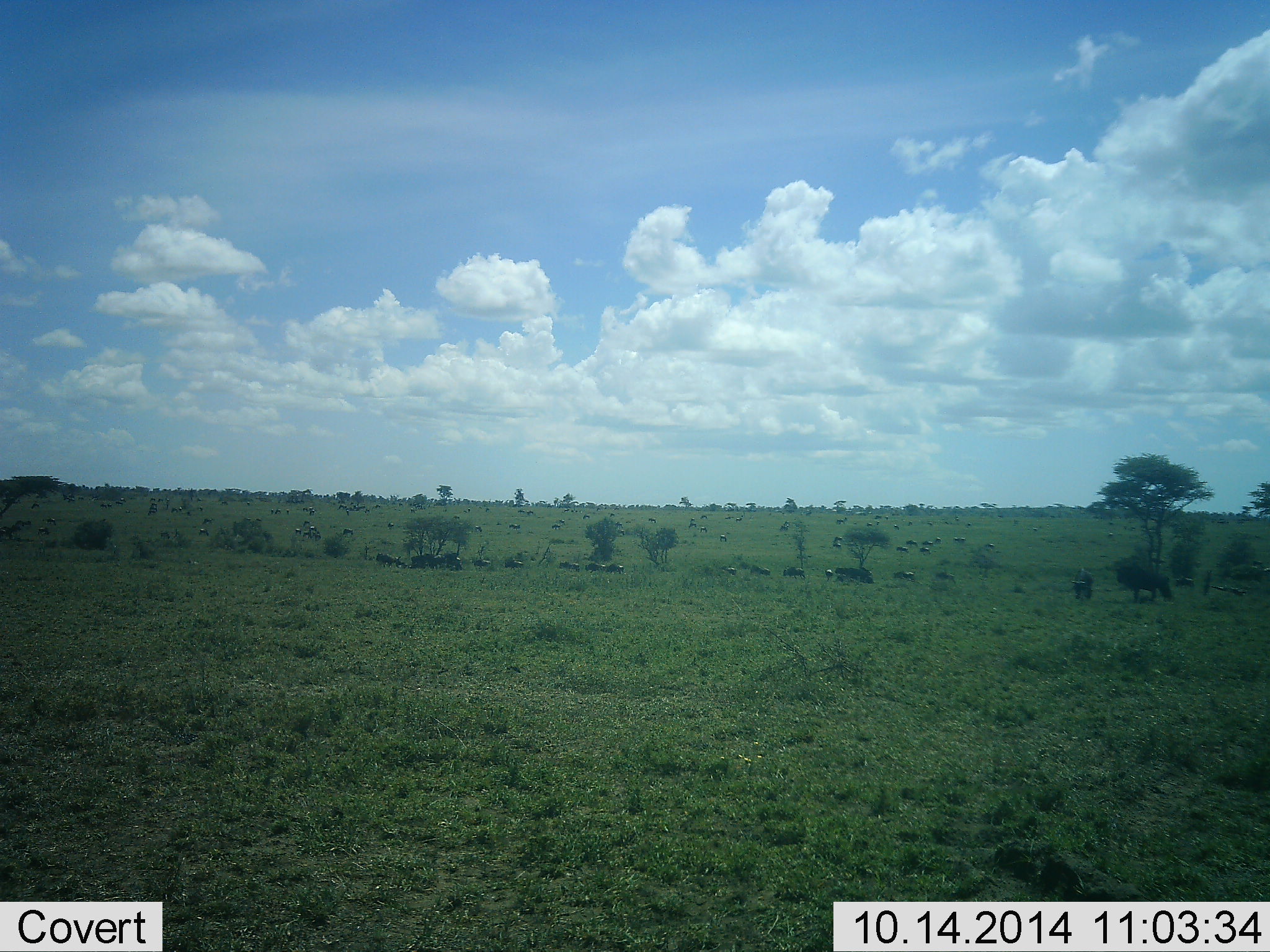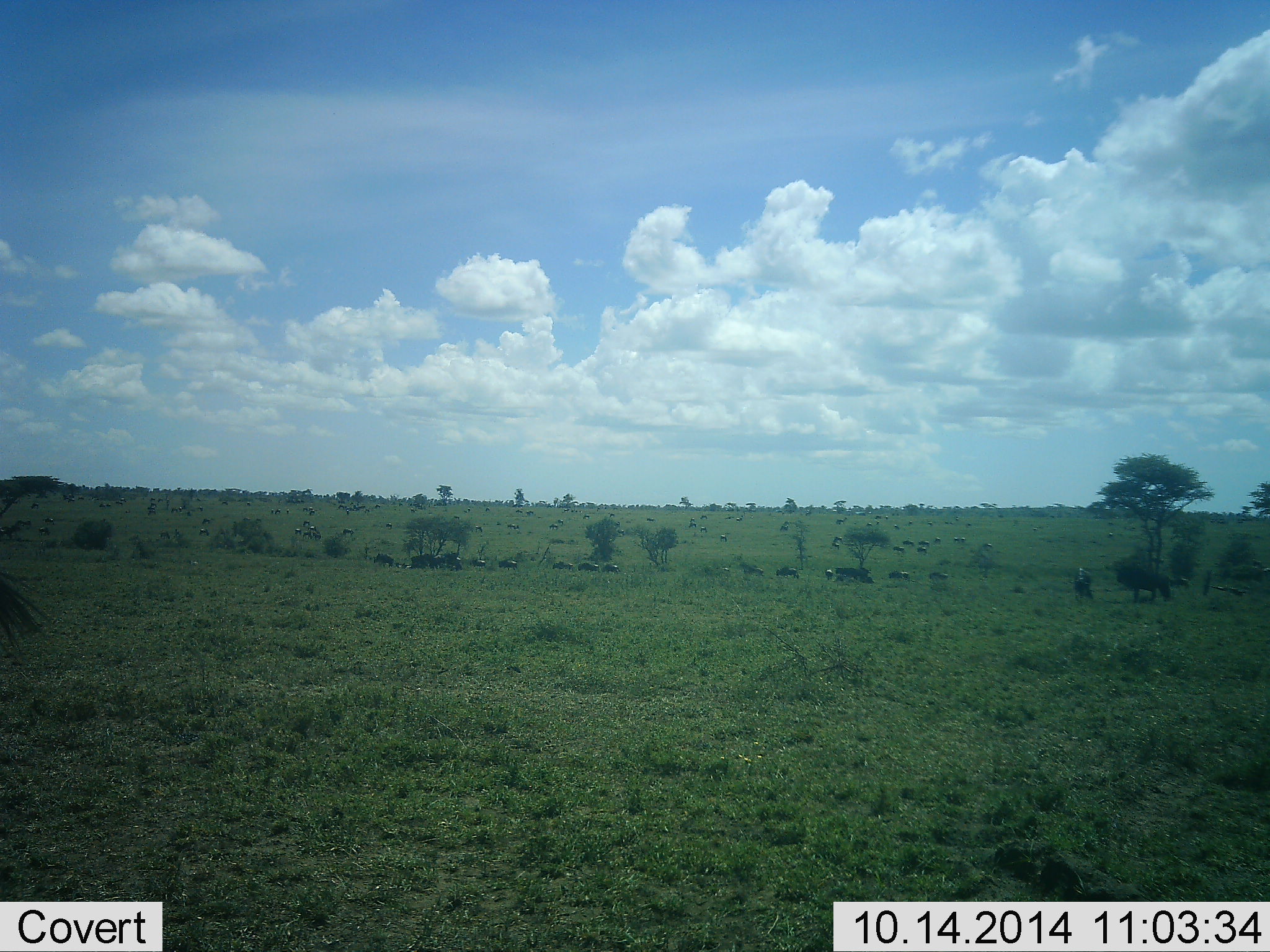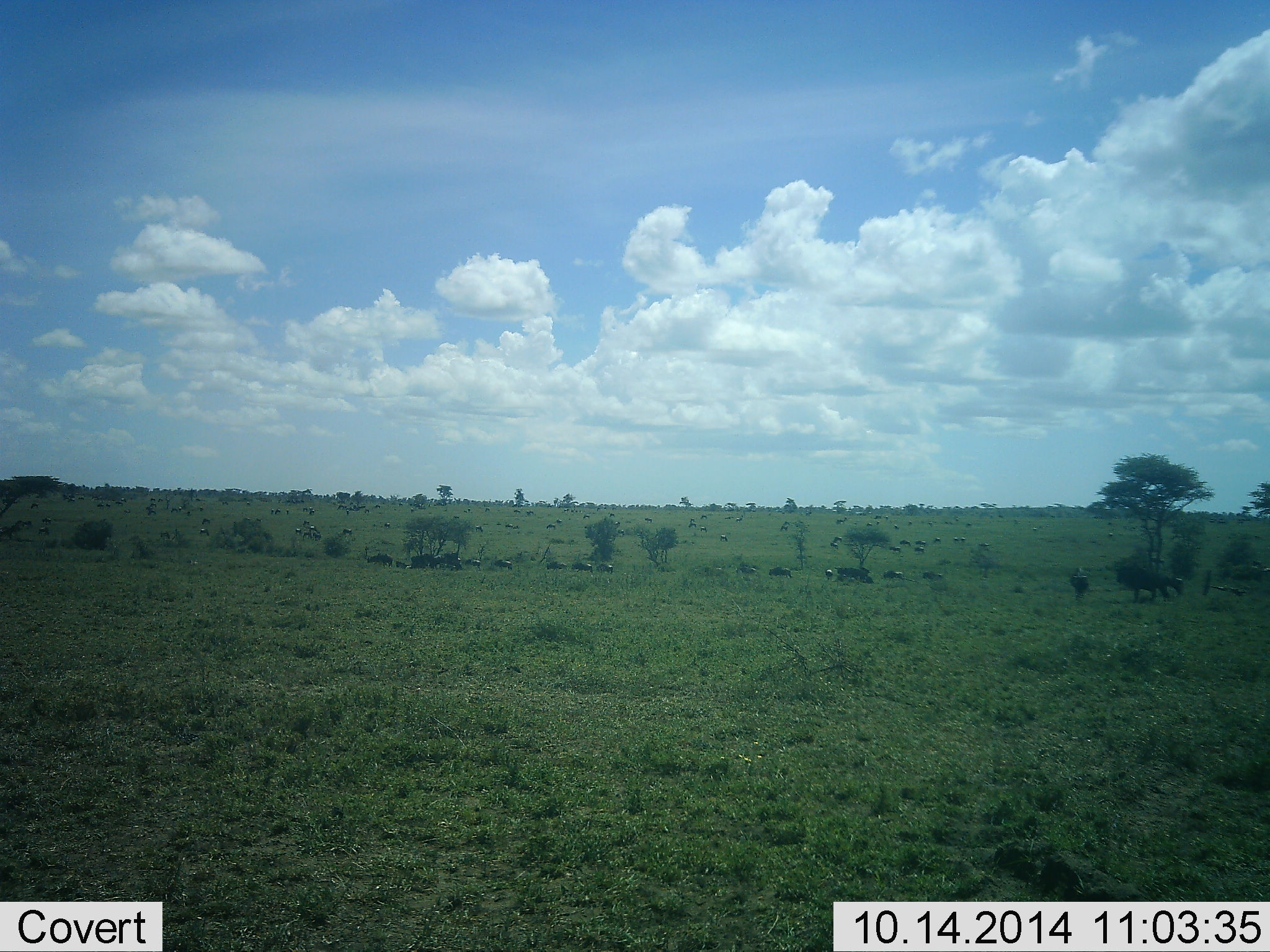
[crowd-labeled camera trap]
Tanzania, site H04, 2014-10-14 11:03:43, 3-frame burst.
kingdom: Animalia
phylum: Chordata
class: Mammalia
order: Artiodactyla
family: Bovidae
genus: Connochaetes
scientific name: Connochaetes taurinus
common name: blue wildebeest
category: wildebeest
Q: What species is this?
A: Wildebeest (blue wildebeest) (Connochaetes taurinus).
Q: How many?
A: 11-50.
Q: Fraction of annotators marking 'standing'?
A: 30%.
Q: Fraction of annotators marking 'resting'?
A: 10%.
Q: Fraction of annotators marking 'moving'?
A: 70%.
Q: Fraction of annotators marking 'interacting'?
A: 0%.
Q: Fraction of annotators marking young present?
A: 0%.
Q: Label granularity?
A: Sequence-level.